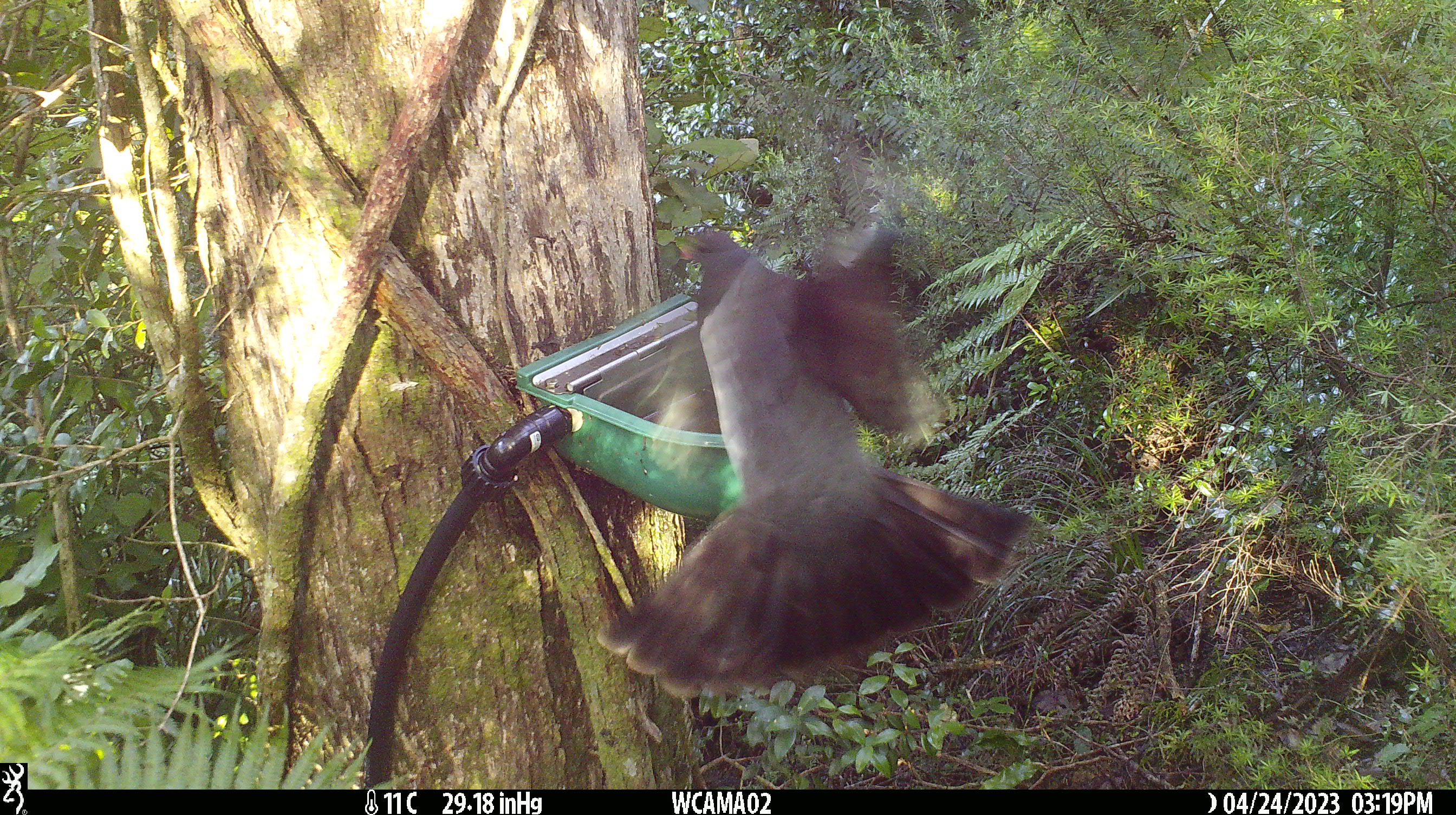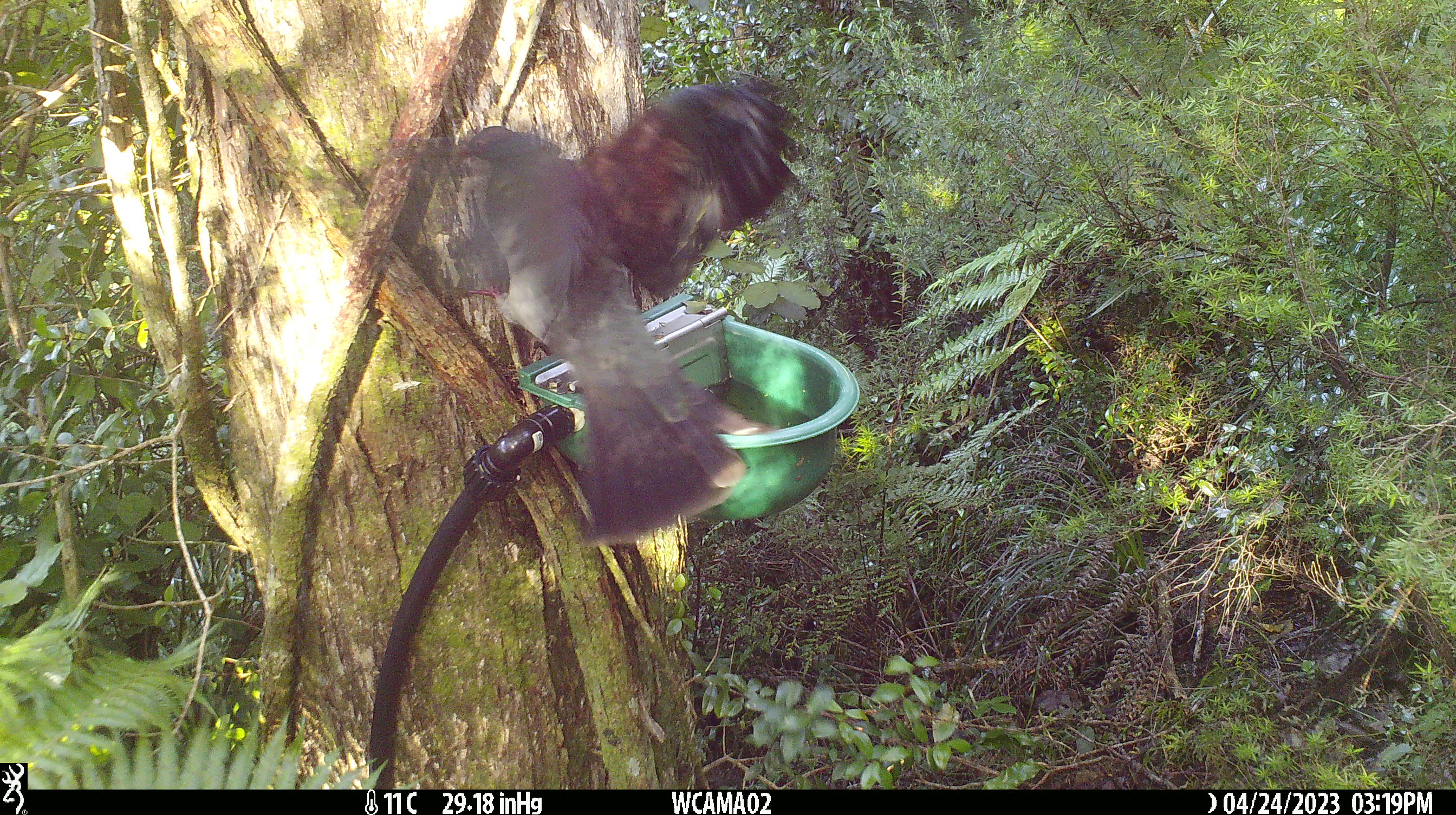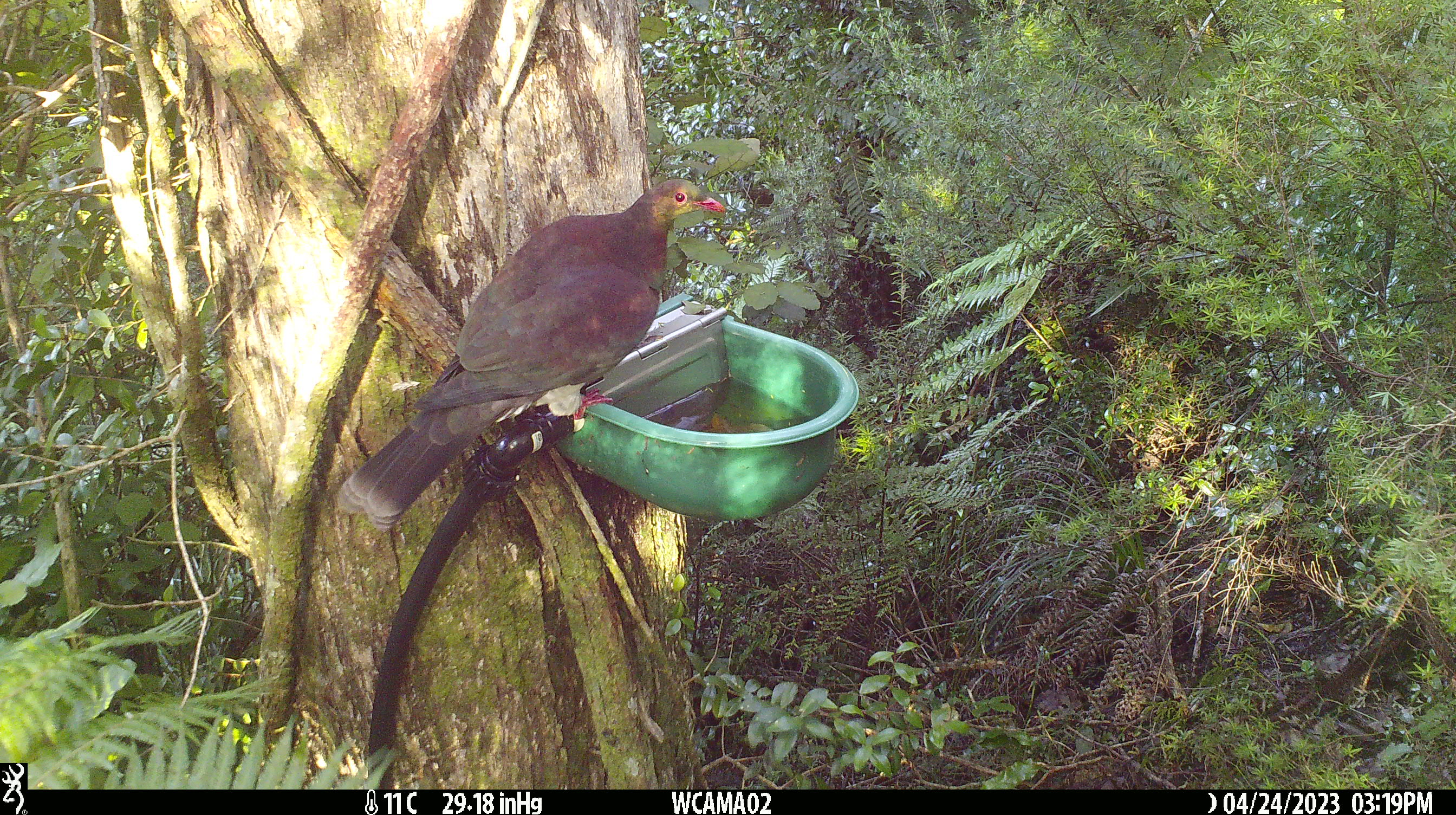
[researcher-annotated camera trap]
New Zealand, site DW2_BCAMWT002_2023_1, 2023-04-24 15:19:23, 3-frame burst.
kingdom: Animalia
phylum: Chordata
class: Aves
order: Columbiformes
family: Columbidae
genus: Hemiphaga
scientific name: Hemiphaga novaeseelandiae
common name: new zealand pigeon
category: kereru